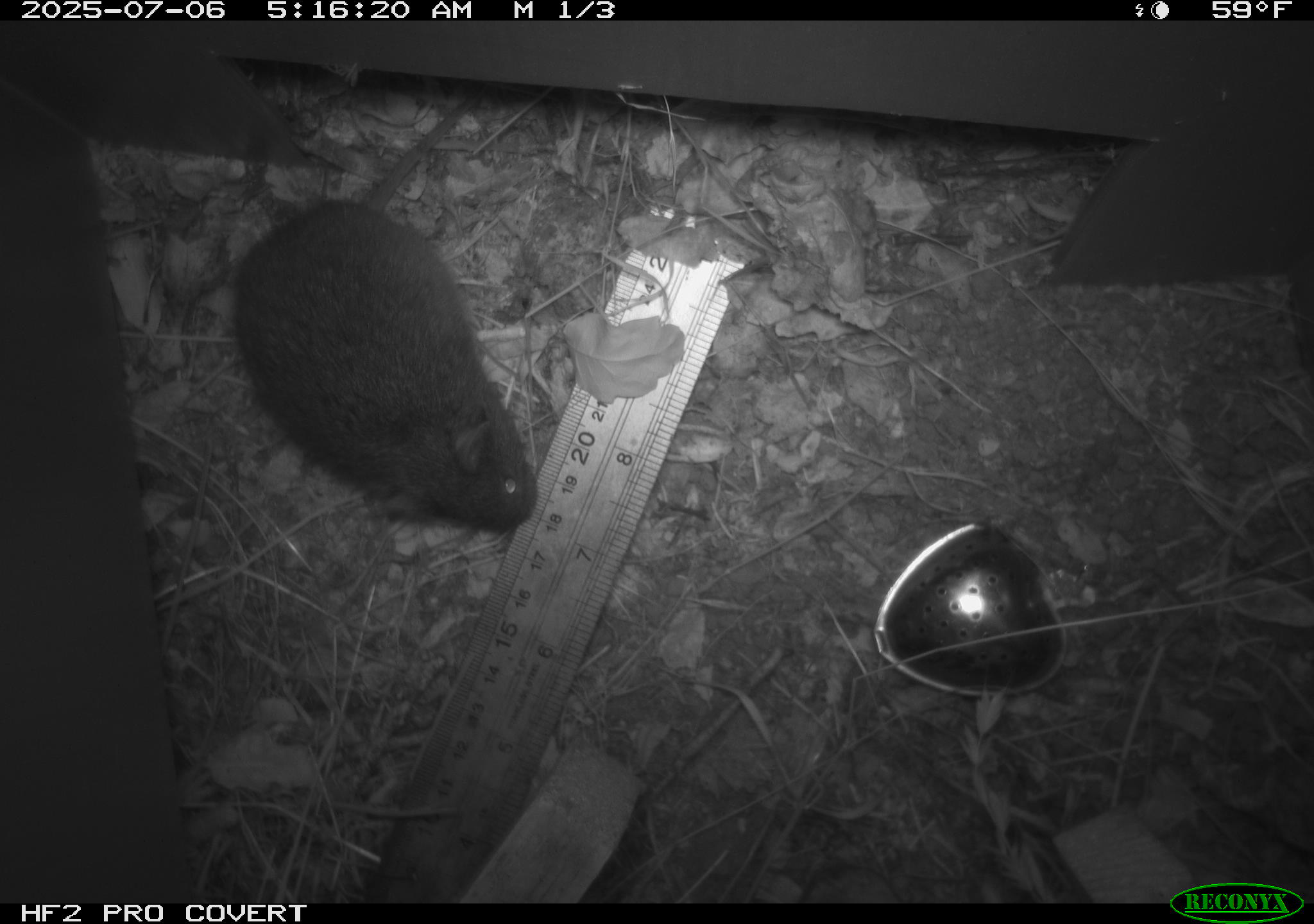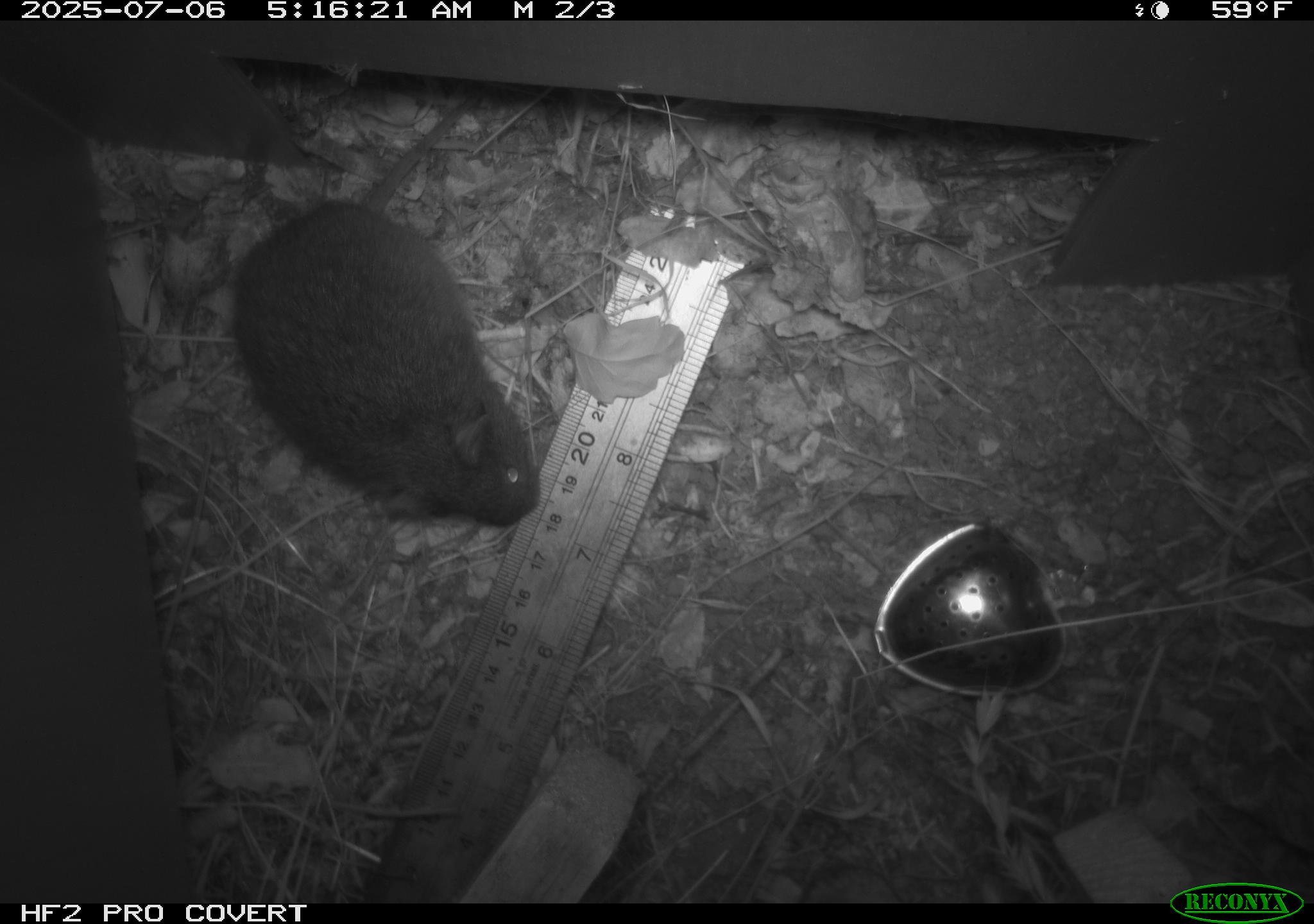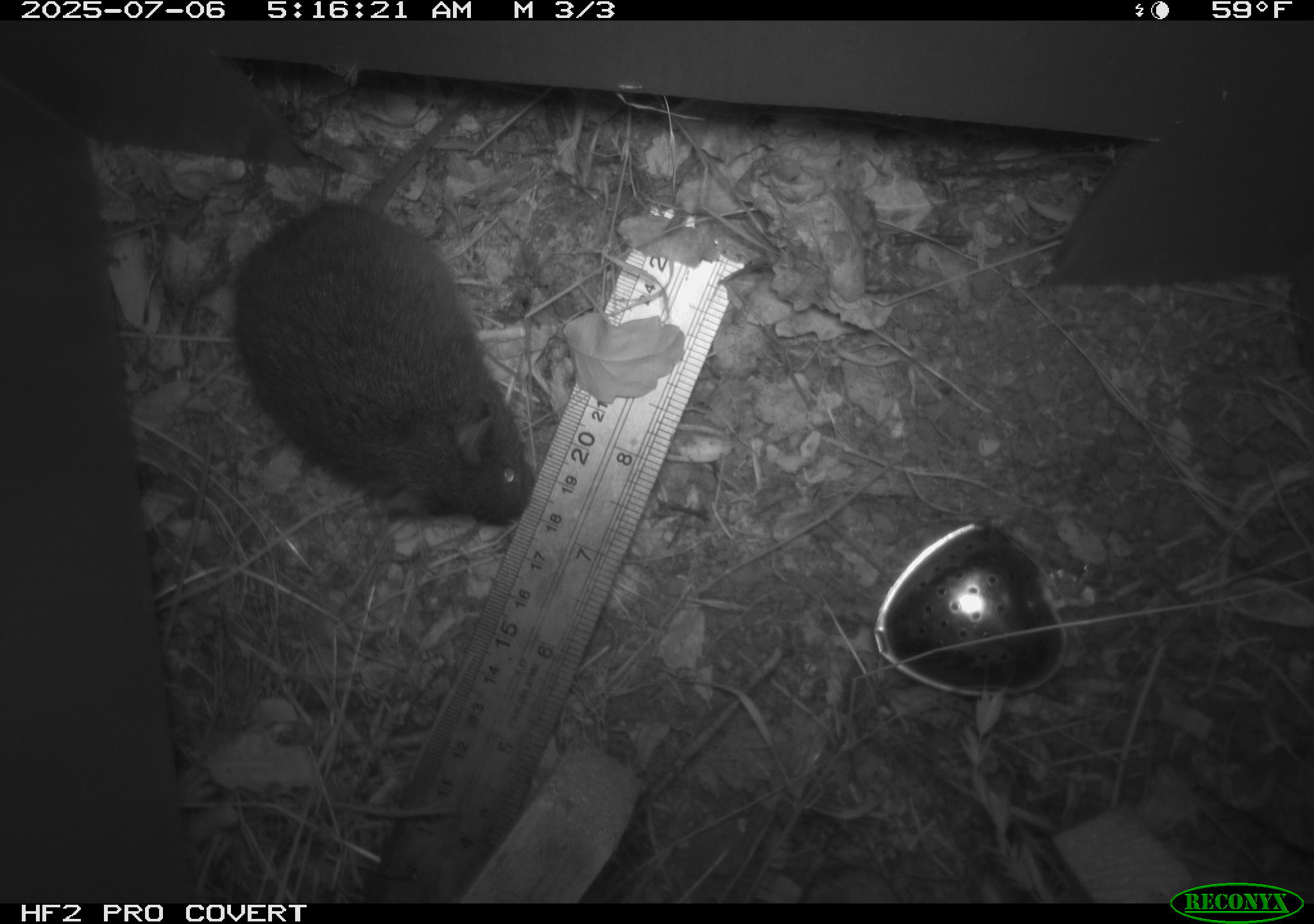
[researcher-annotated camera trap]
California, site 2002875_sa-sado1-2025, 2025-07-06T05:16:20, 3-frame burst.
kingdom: Animalia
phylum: Chordata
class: Mammalia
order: Rodentia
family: Cricetidae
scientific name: Arvicolinae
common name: voles, lemmings, and muskrats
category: arvicolinae subfamily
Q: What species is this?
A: Arvicolinae subfamily (voles, lemmings, and muskrats) (Arvicolinae).